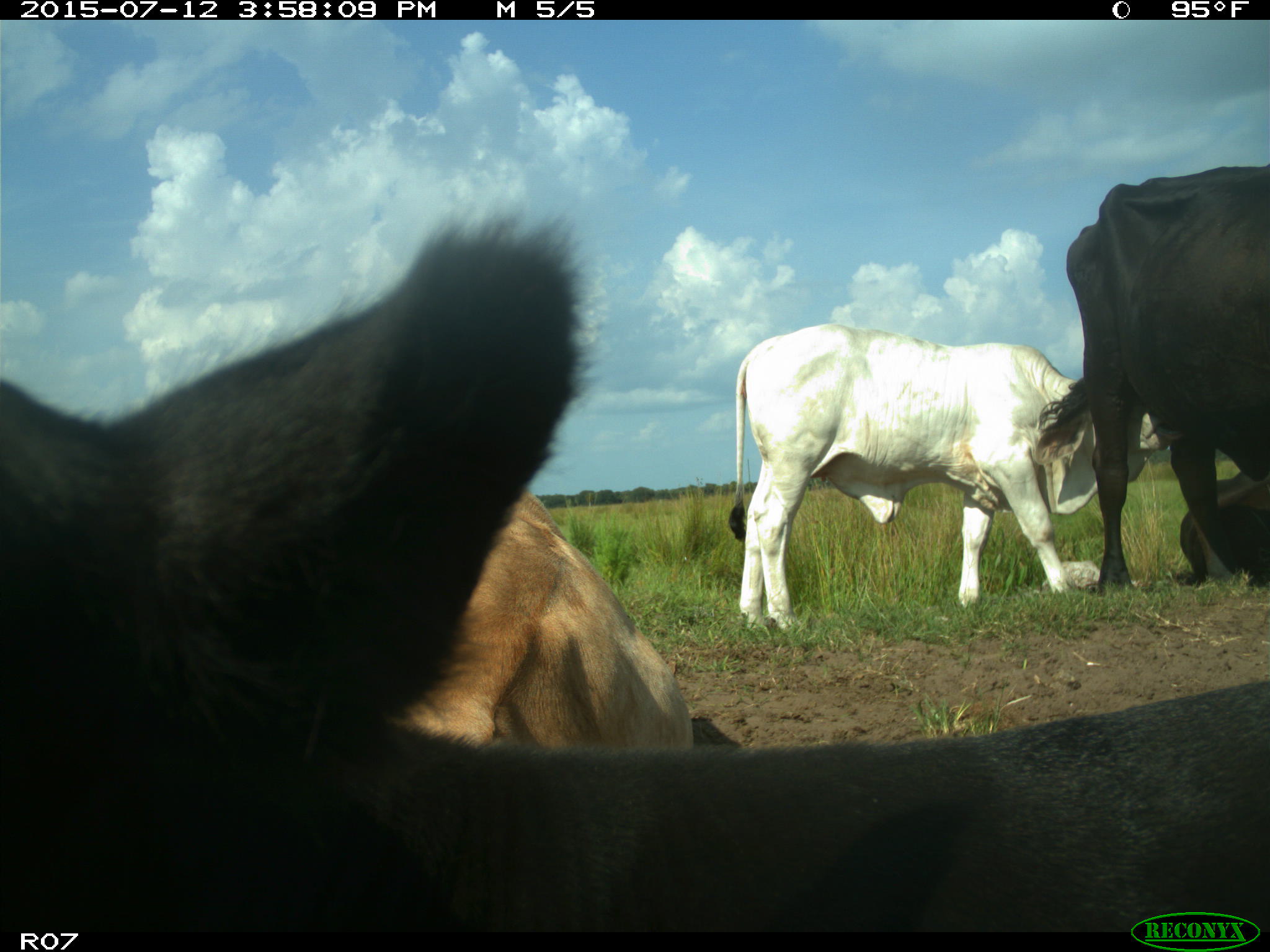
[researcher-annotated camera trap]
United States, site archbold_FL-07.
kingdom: Animalia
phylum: Chordata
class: Mammalia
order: Artiodactyla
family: Bovidae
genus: Bos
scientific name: Bos taurus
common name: domestic cow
Bos taurus (domestic cow).